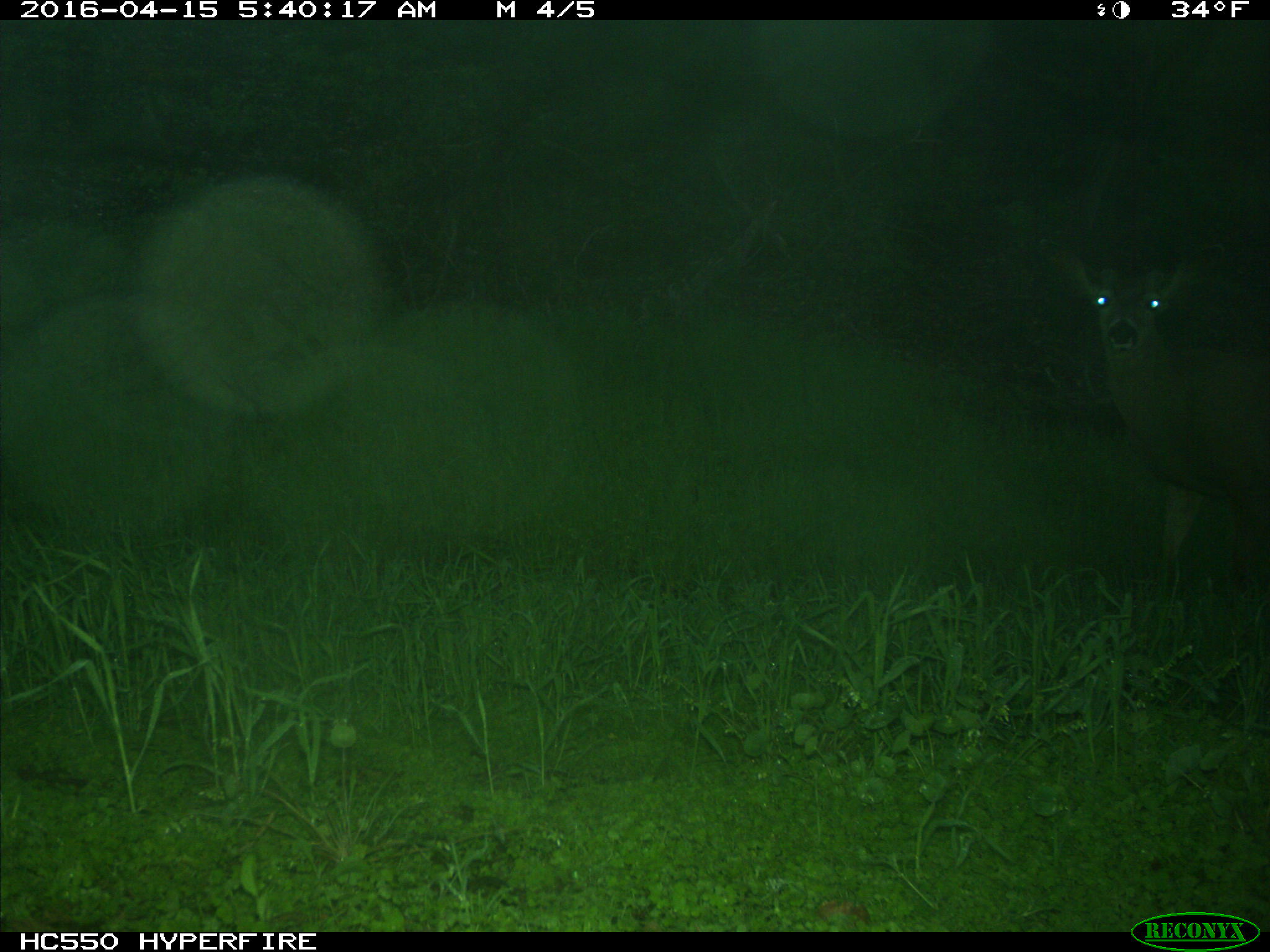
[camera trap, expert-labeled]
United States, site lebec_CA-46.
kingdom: Animalia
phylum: Chordata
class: Mammalia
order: Artiodactyla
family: Cervidae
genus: Odocoileus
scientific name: Odocoileus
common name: deer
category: unidentified deer